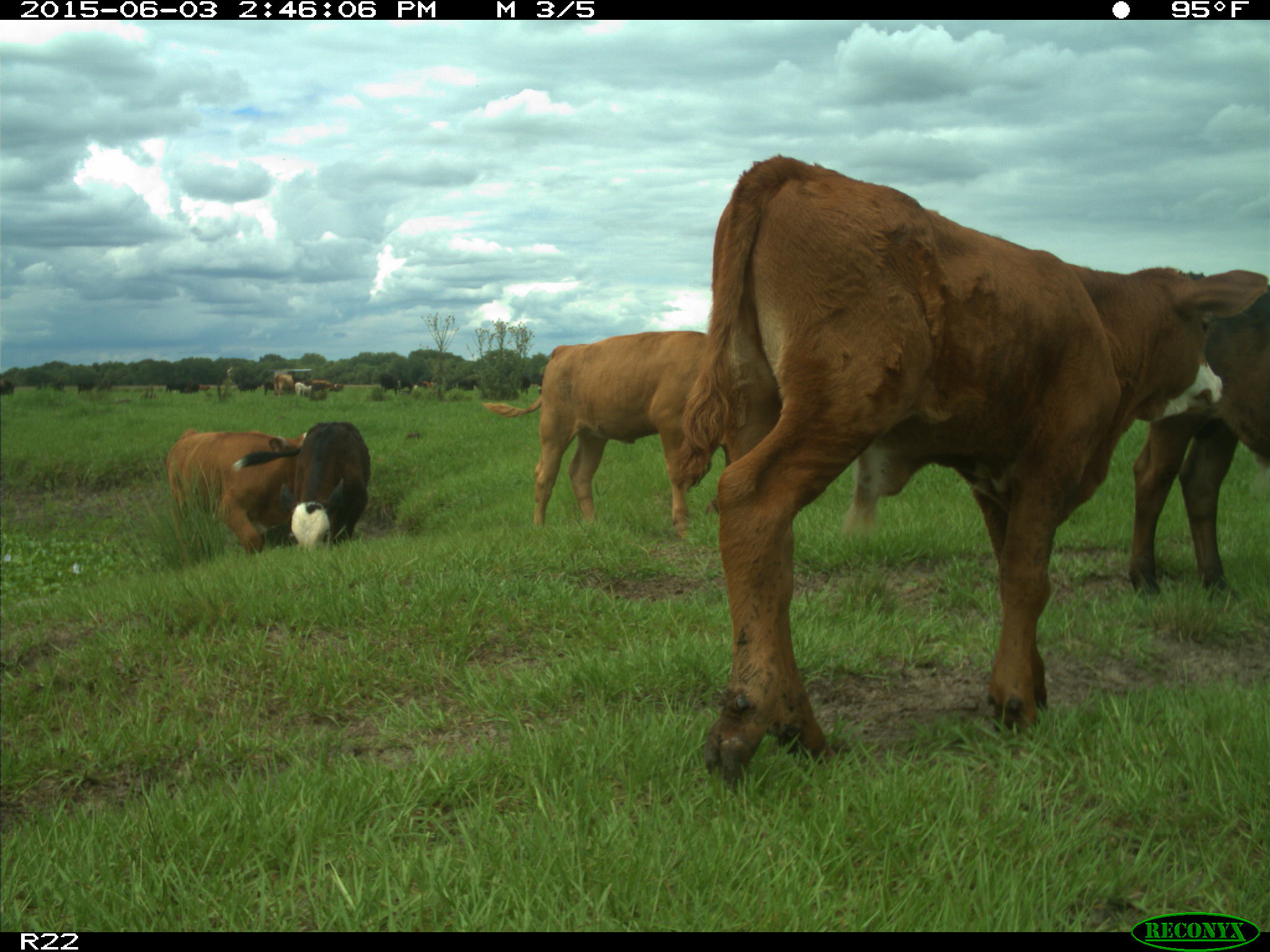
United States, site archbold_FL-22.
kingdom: Animalia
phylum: Chordata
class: Mammalia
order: Artiodactyla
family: Bovidae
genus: Bos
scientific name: Bos taurus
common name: domestic cow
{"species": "Bos taurus (domestic cow)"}